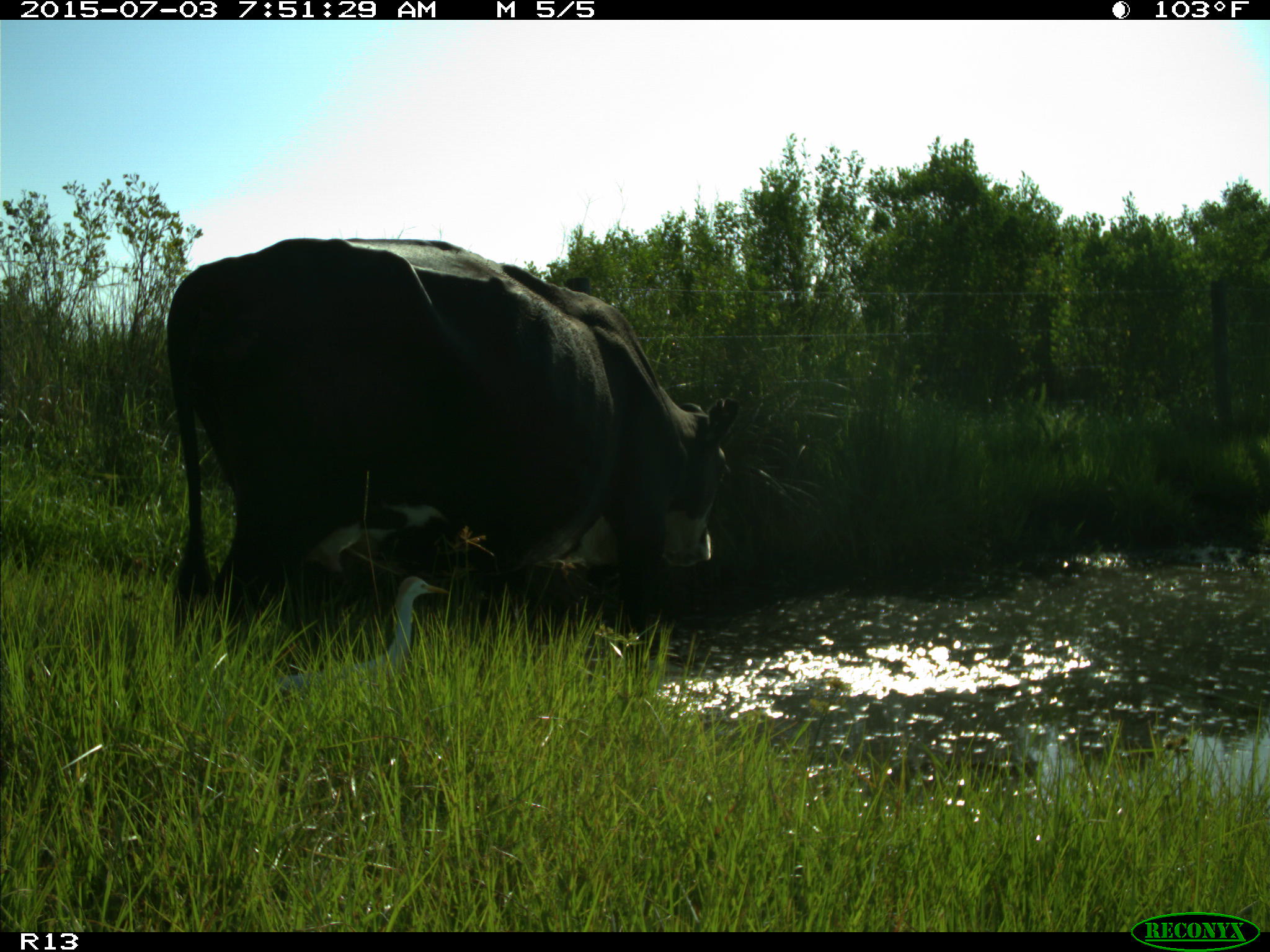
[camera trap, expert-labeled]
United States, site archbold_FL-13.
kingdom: Animalia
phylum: Chordata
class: Mammalia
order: Artiodactyla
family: Bovidae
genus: Bos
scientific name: Bos taurus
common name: domestic cow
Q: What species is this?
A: Bos taurus (domestic cow).